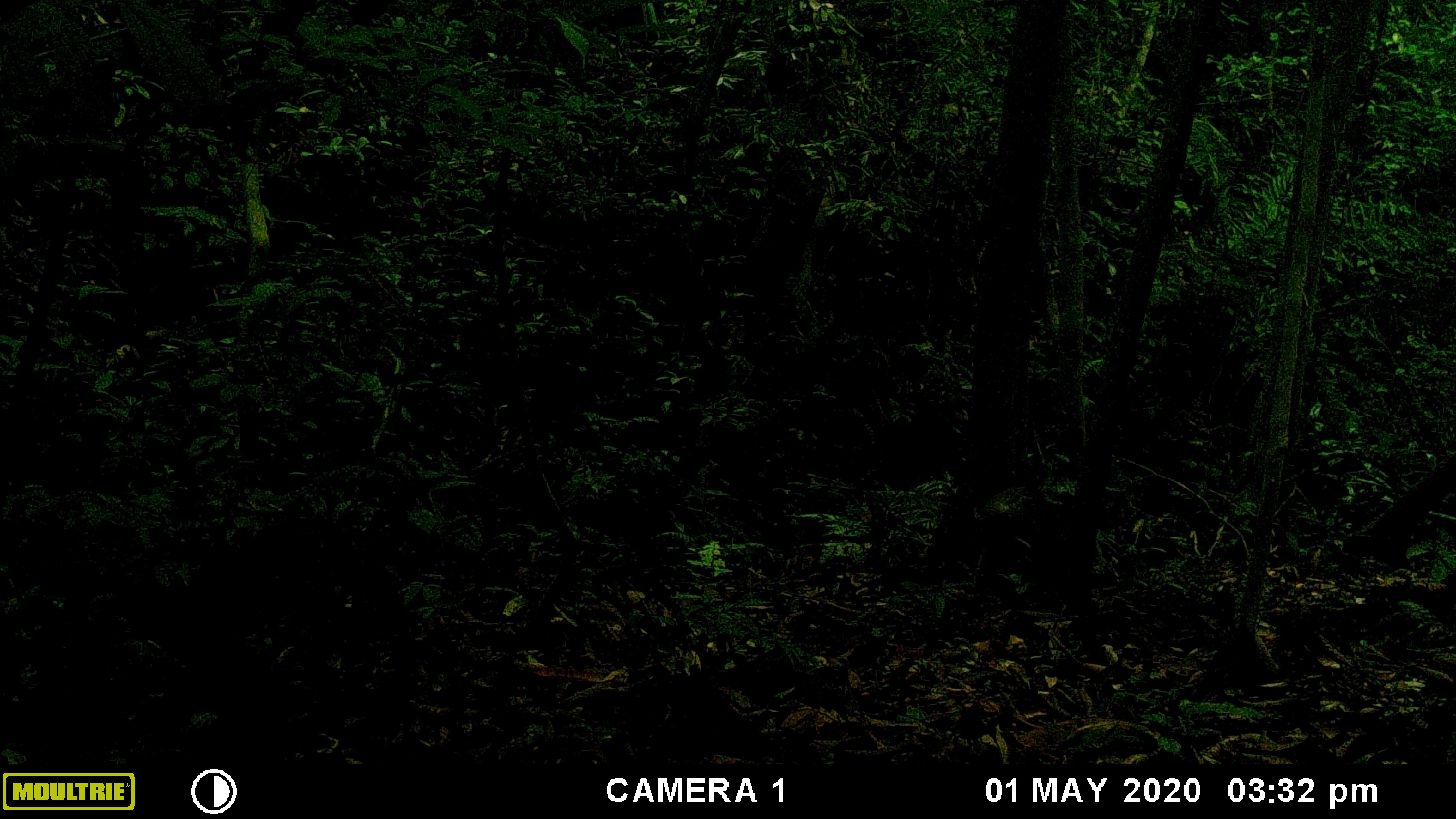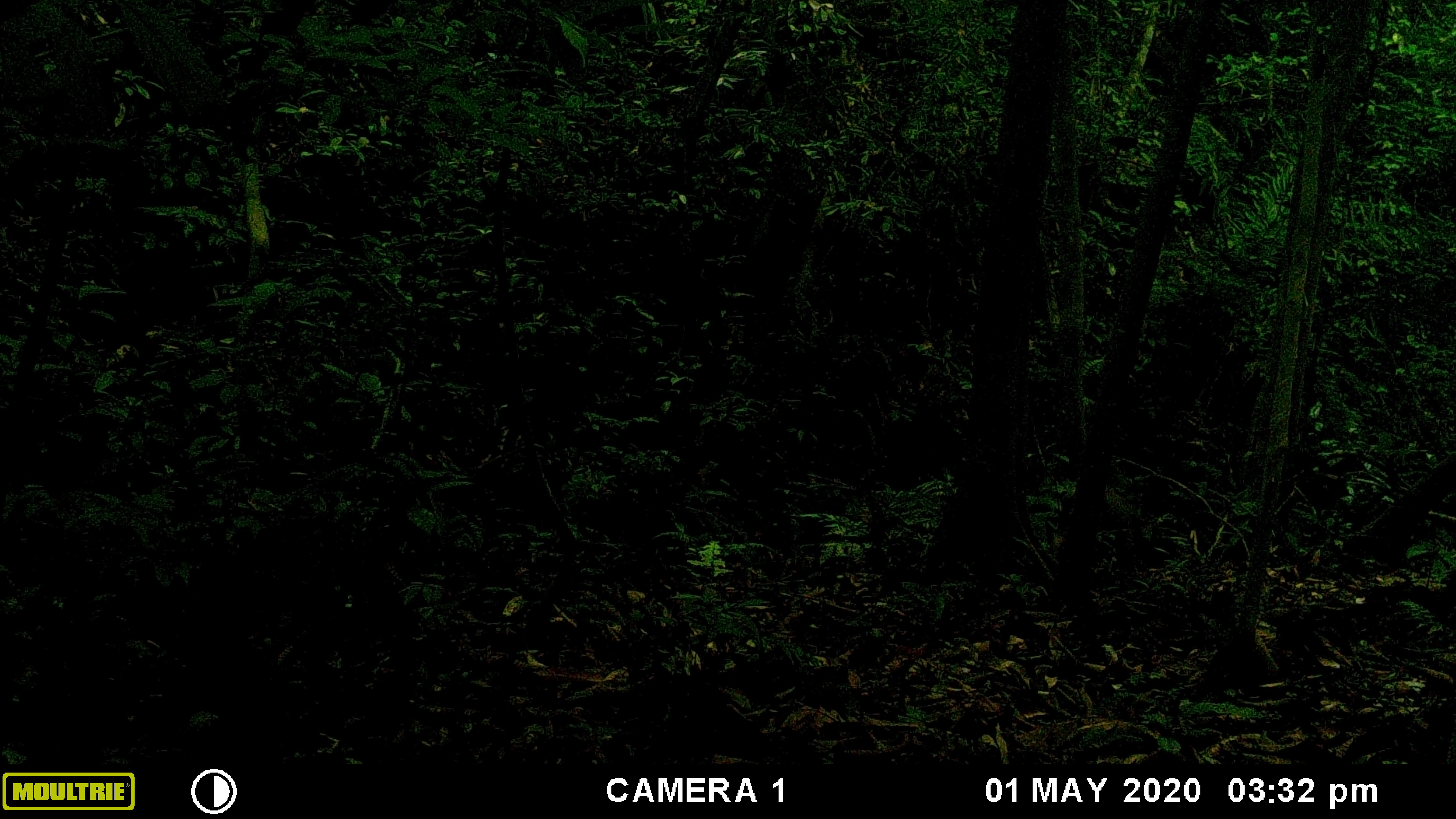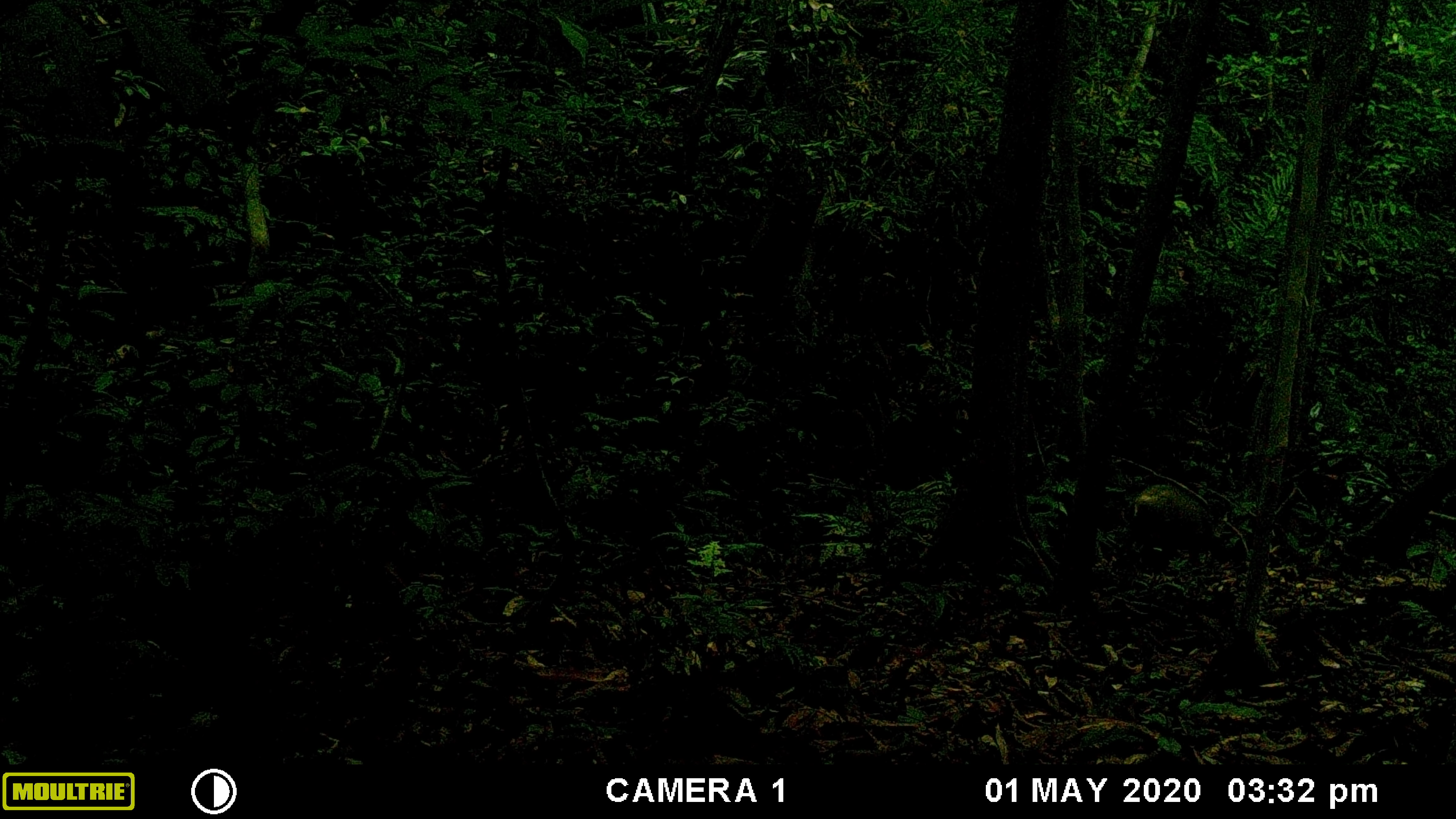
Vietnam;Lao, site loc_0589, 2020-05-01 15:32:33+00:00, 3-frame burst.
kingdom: Animalia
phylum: Chordata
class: Mammalia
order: Artiodactyla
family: Suidae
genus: Sus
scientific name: Sus scrofa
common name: eurasian wild pig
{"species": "eurasian wild pig (Sus scrofa)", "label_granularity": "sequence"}